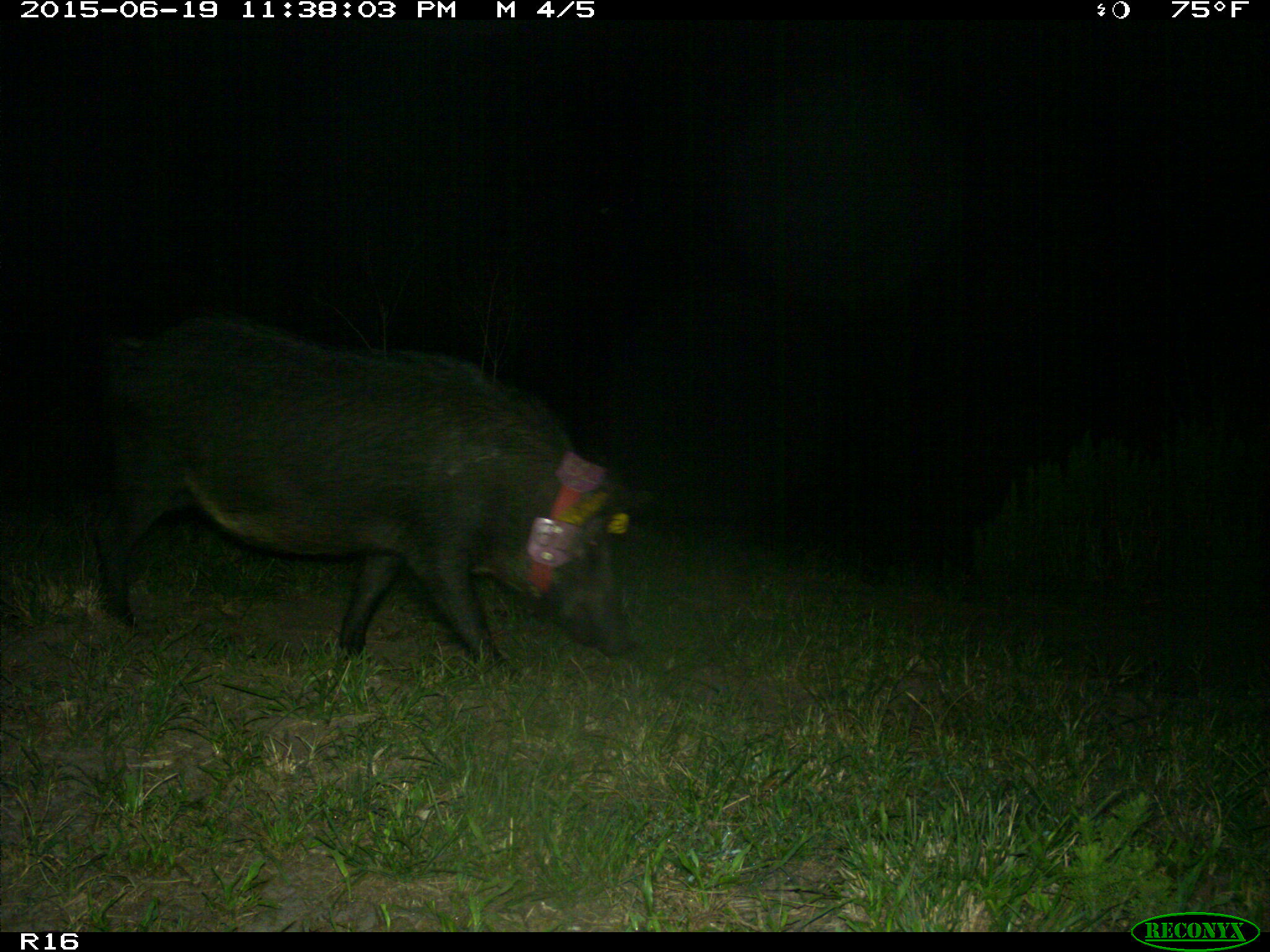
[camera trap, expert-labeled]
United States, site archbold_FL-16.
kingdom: Animalia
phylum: Chordata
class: Mammalia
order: Artiodactyla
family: Suidae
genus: Sus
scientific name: Sus scrofa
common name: wild boar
Sus scrofa (wild boar).